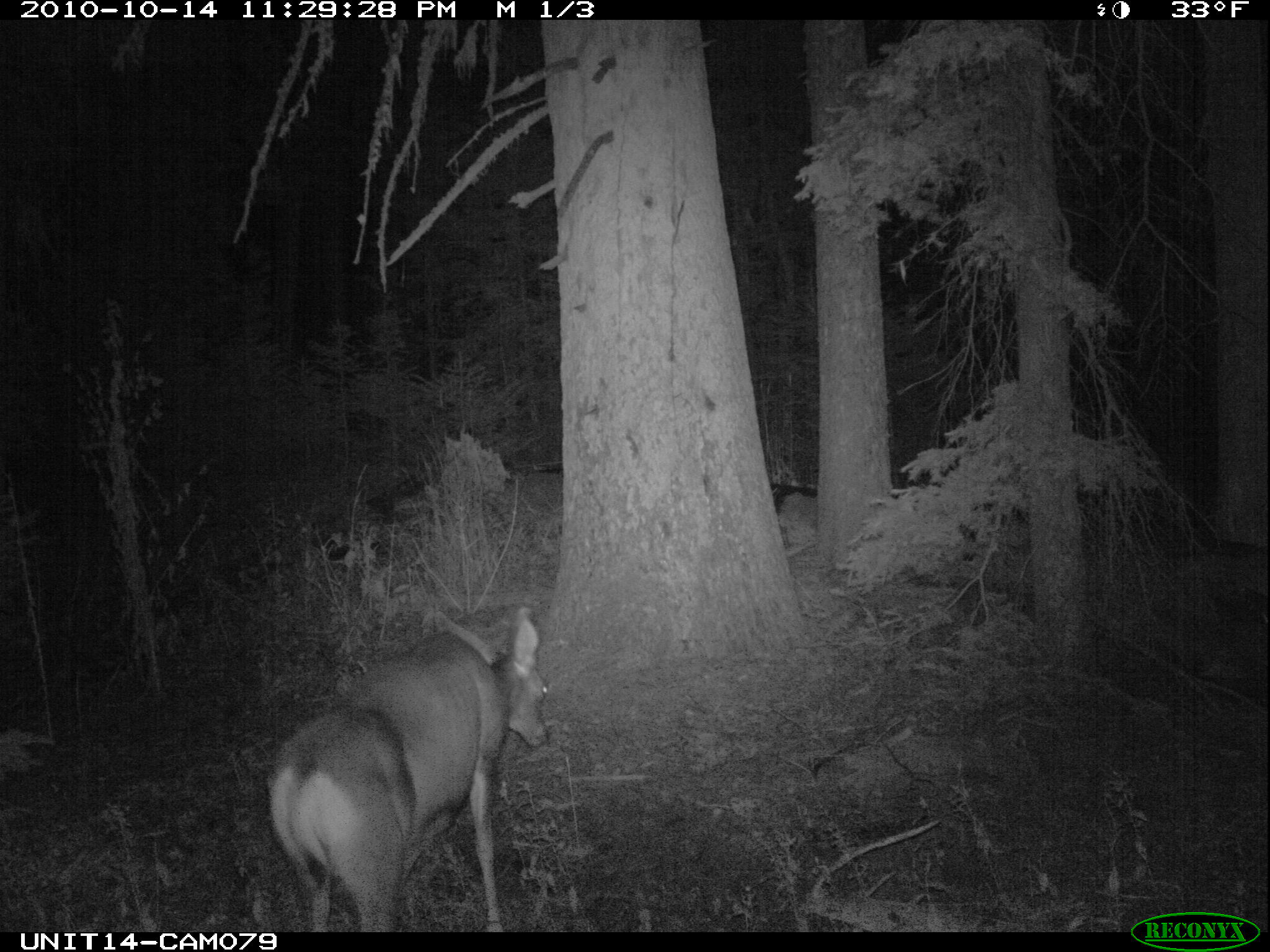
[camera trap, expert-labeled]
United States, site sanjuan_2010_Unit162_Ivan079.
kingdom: Animalia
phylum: Chordata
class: Mammalia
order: Artiodactyla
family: Cervidae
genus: Odocoileus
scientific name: Odocoileus hemionus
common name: mule deer